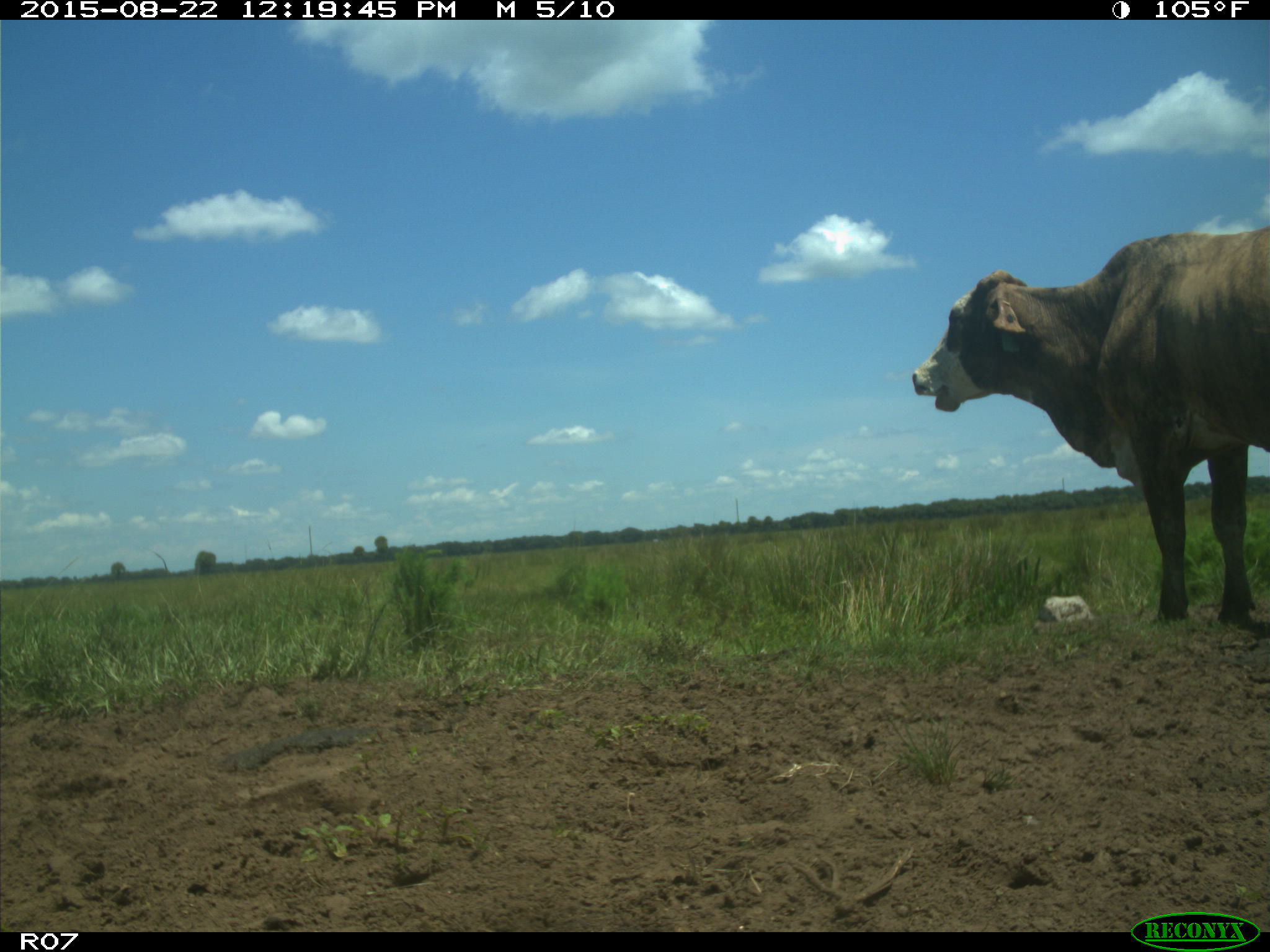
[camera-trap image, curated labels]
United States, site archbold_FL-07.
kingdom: Animalia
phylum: Chordata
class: Mammalia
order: Artiodactyla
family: Bovidae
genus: Bos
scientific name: Bos taurus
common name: domestic cow